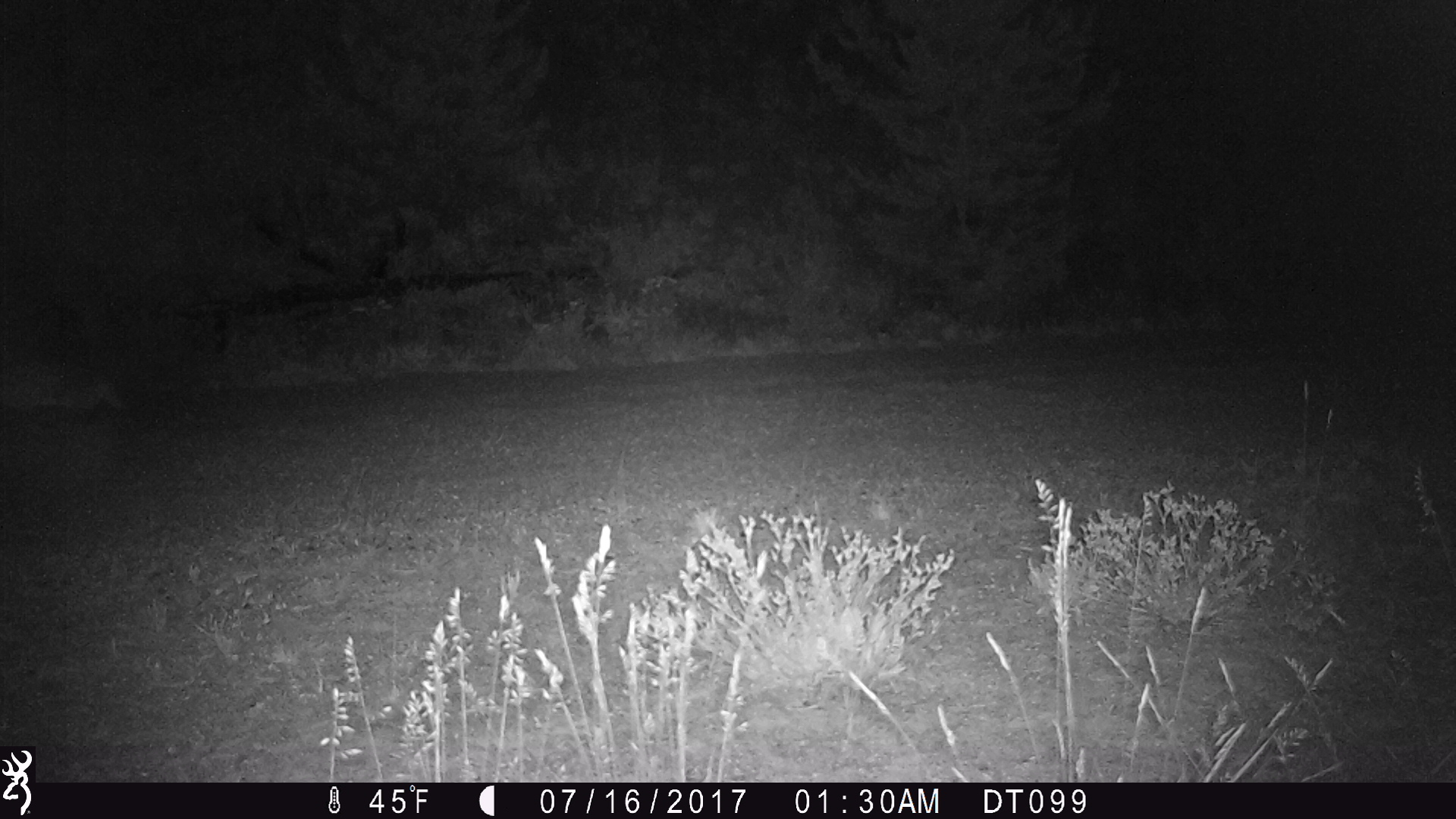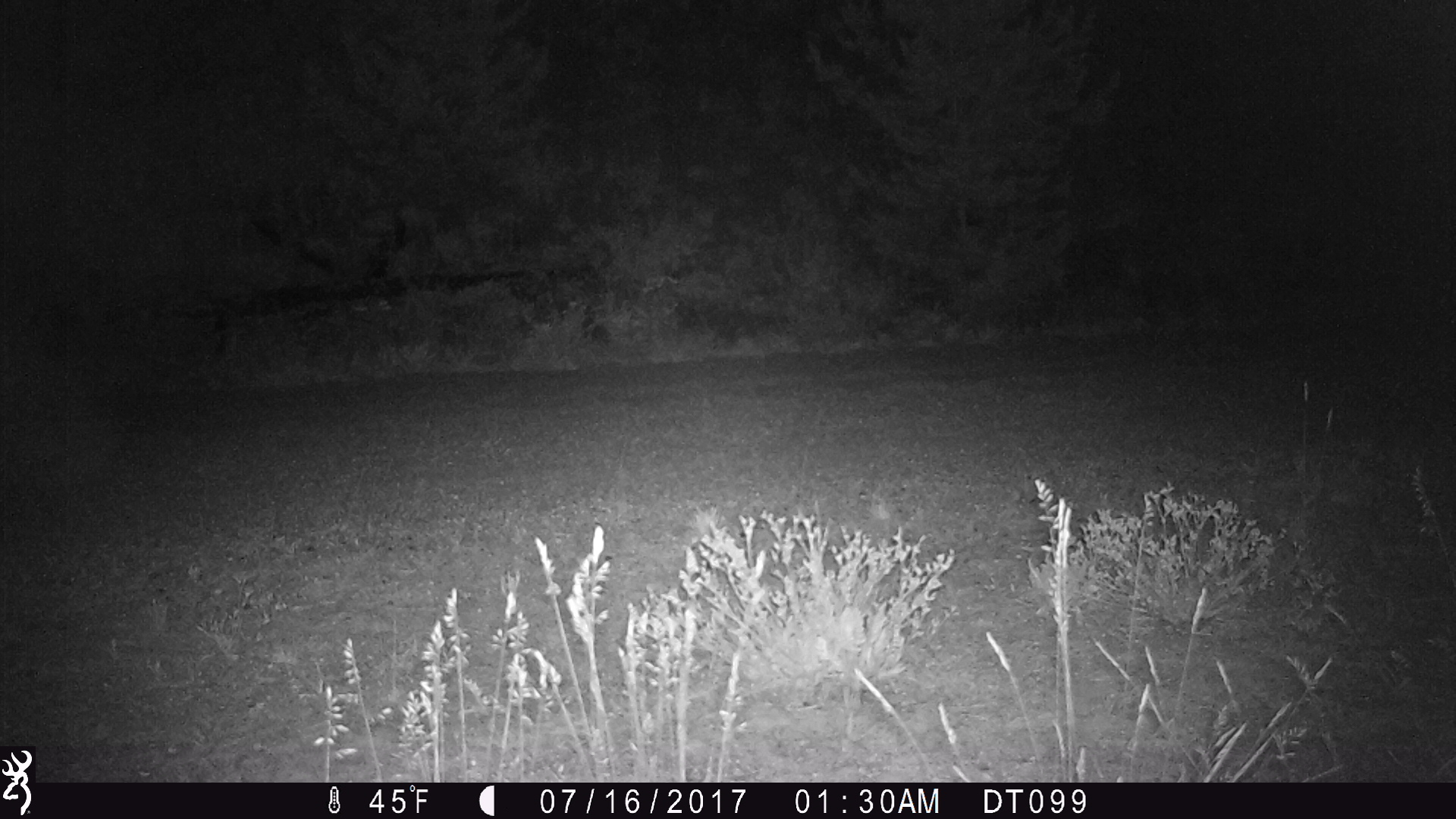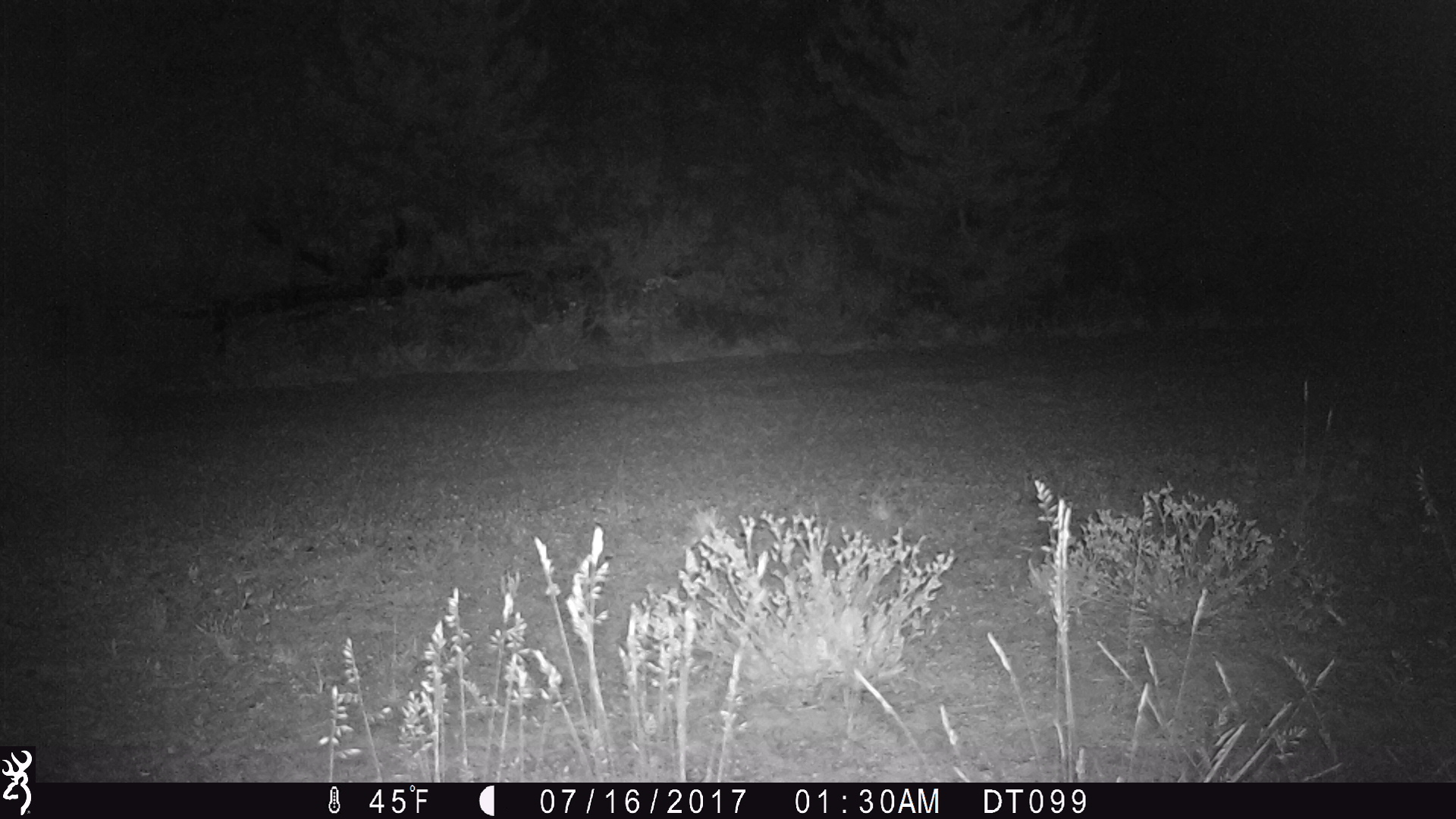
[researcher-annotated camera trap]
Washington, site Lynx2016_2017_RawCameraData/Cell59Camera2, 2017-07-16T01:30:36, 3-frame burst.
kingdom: Animalia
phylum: Chordata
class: Mammalia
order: Carnivora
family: Mustelidae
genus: Taxidea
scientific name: Taxidea taxus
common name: american badger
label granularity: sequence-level